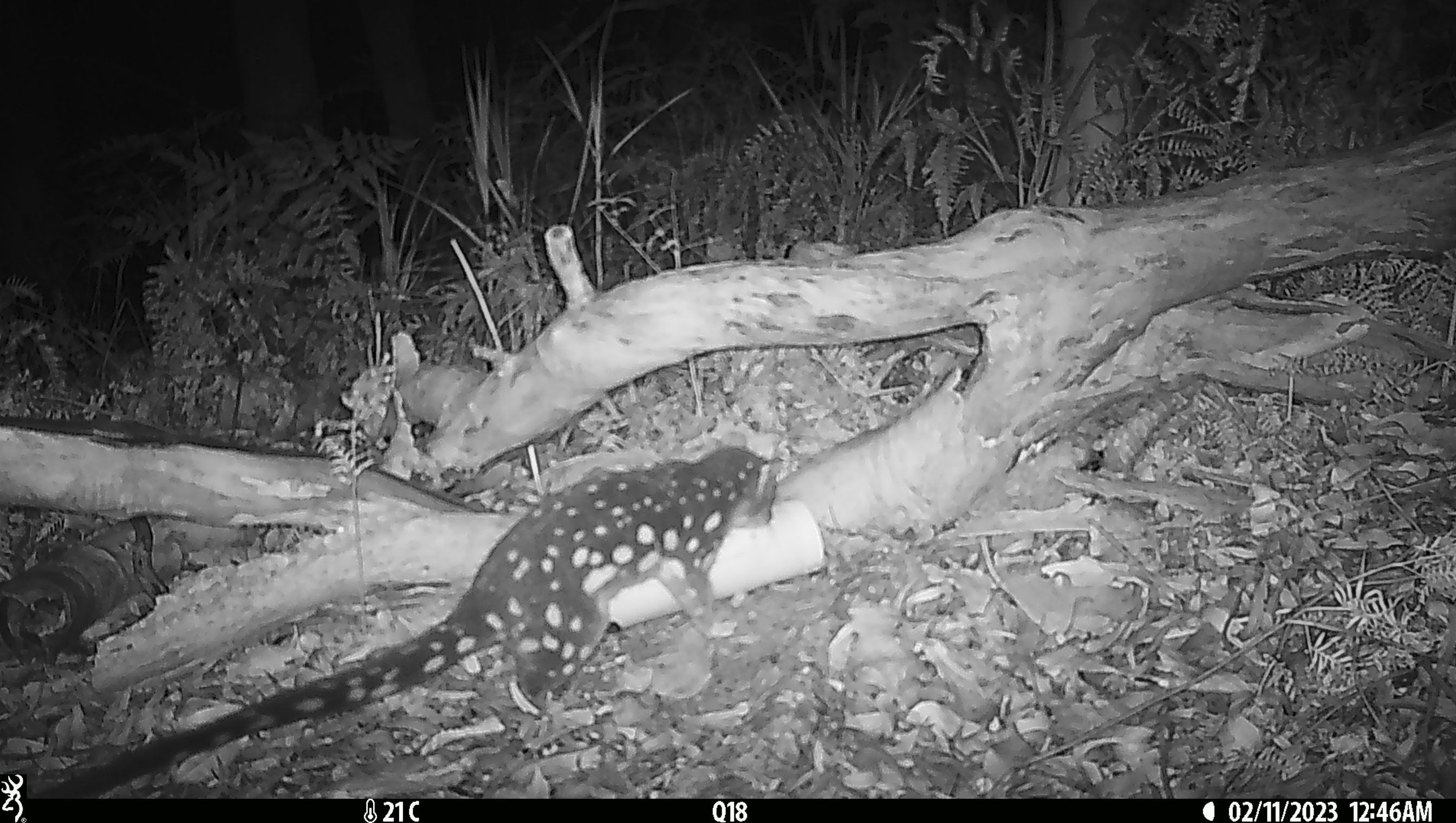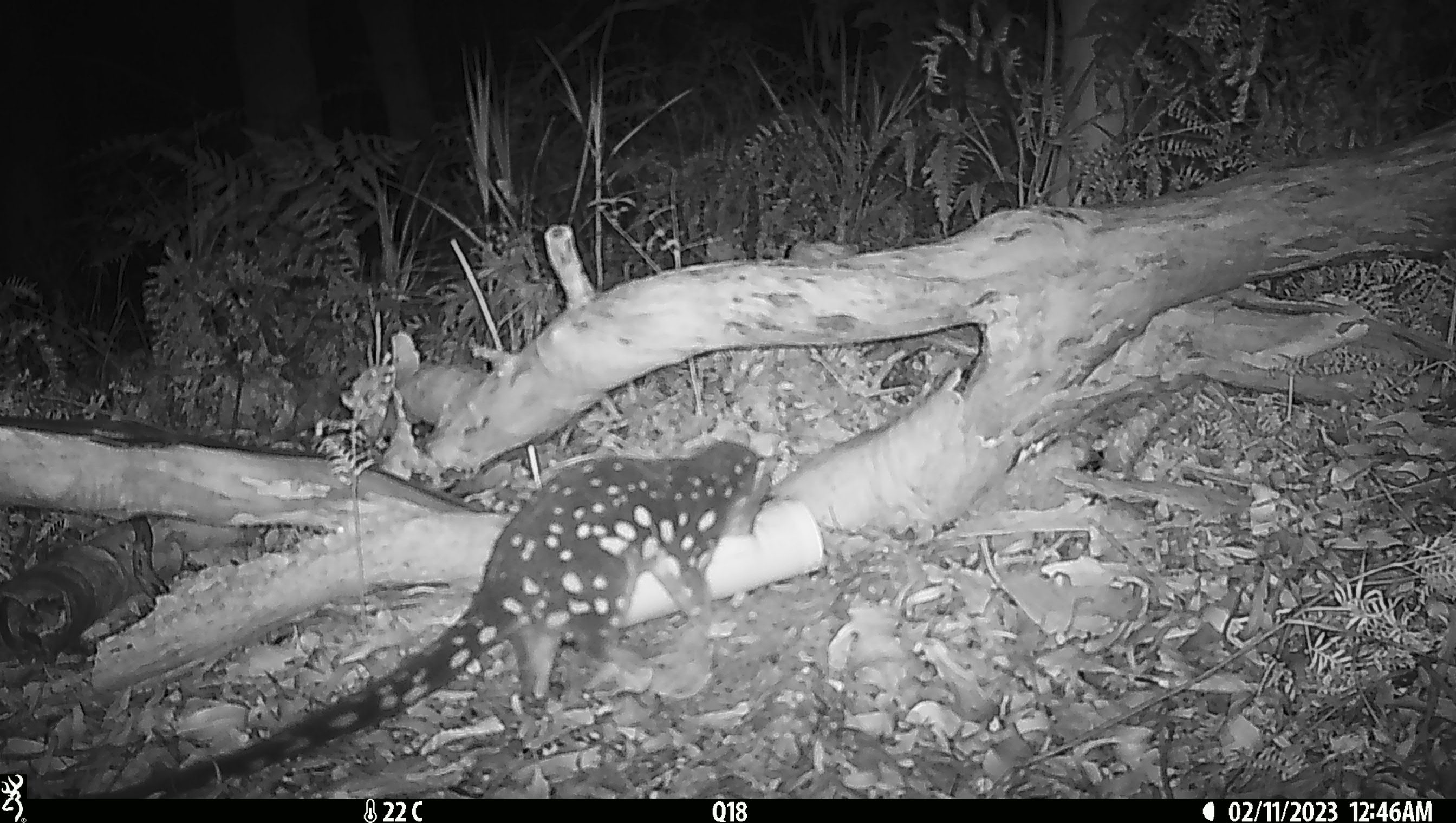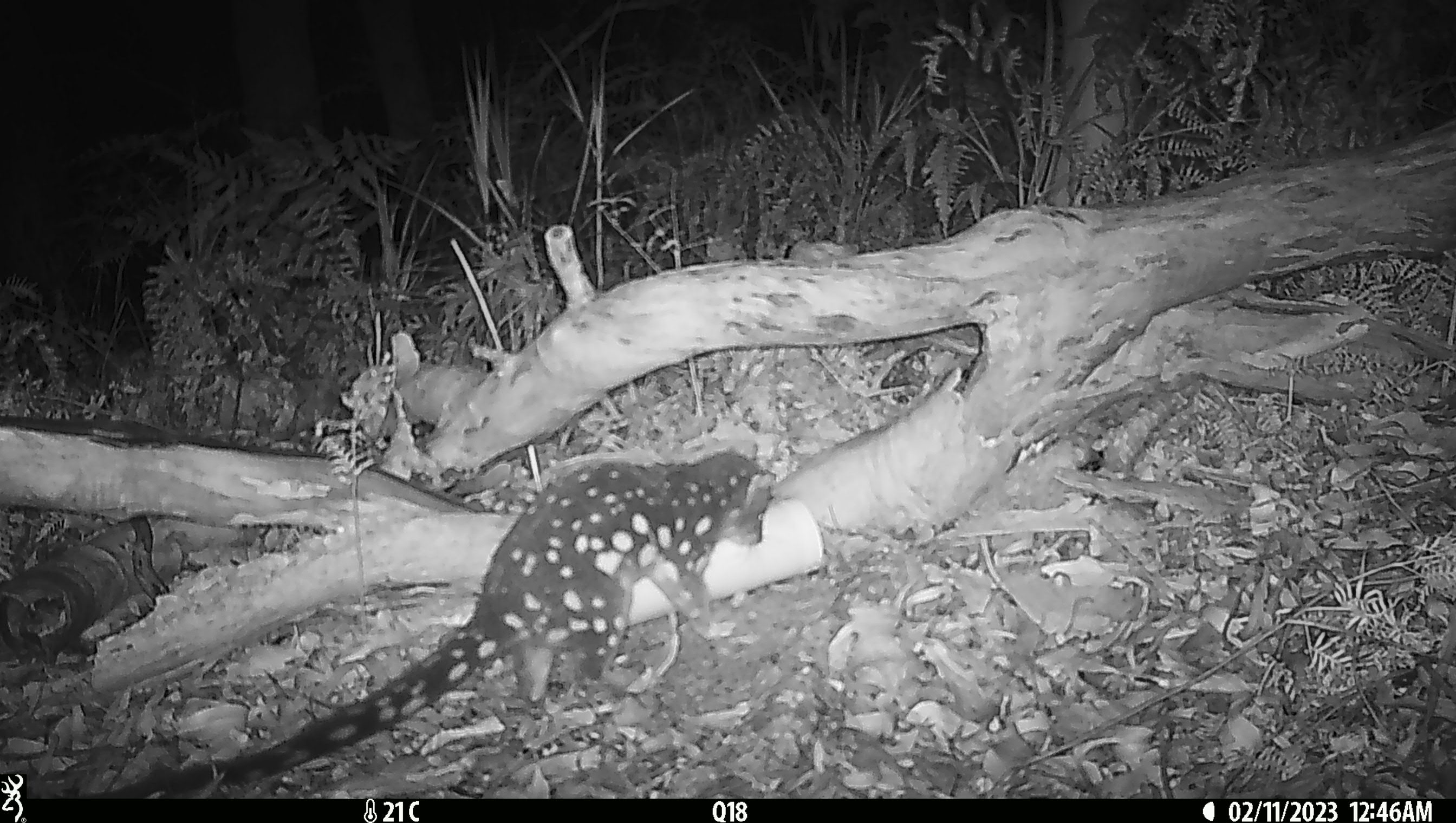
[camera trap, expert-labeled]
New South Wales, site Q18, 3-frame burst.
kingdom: Animalia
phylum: Chordata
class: Mammalia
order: Dasyuromorphia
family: Dasyuridae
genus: Dasyurus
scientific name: Dasyurus maculatus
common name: spotted-tailed quoll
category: quoll